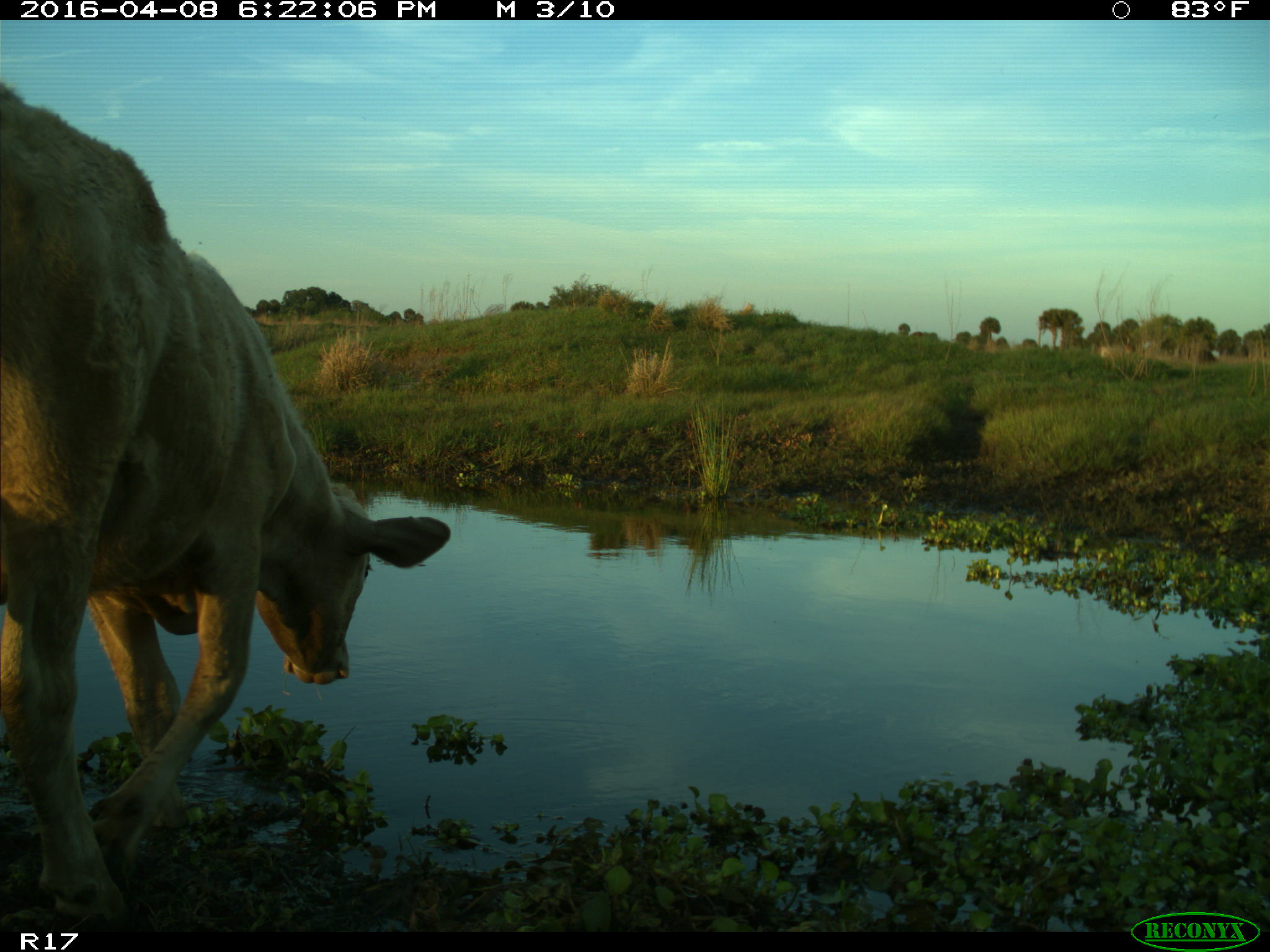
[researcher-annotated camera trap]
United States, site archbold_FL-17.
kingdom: Animalia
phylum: Chordata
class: Mammalia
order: Artiodactyla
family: Bovidae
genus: Bos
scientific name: Bos taurus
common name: domestic cow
Bos taurus (domestic cow).